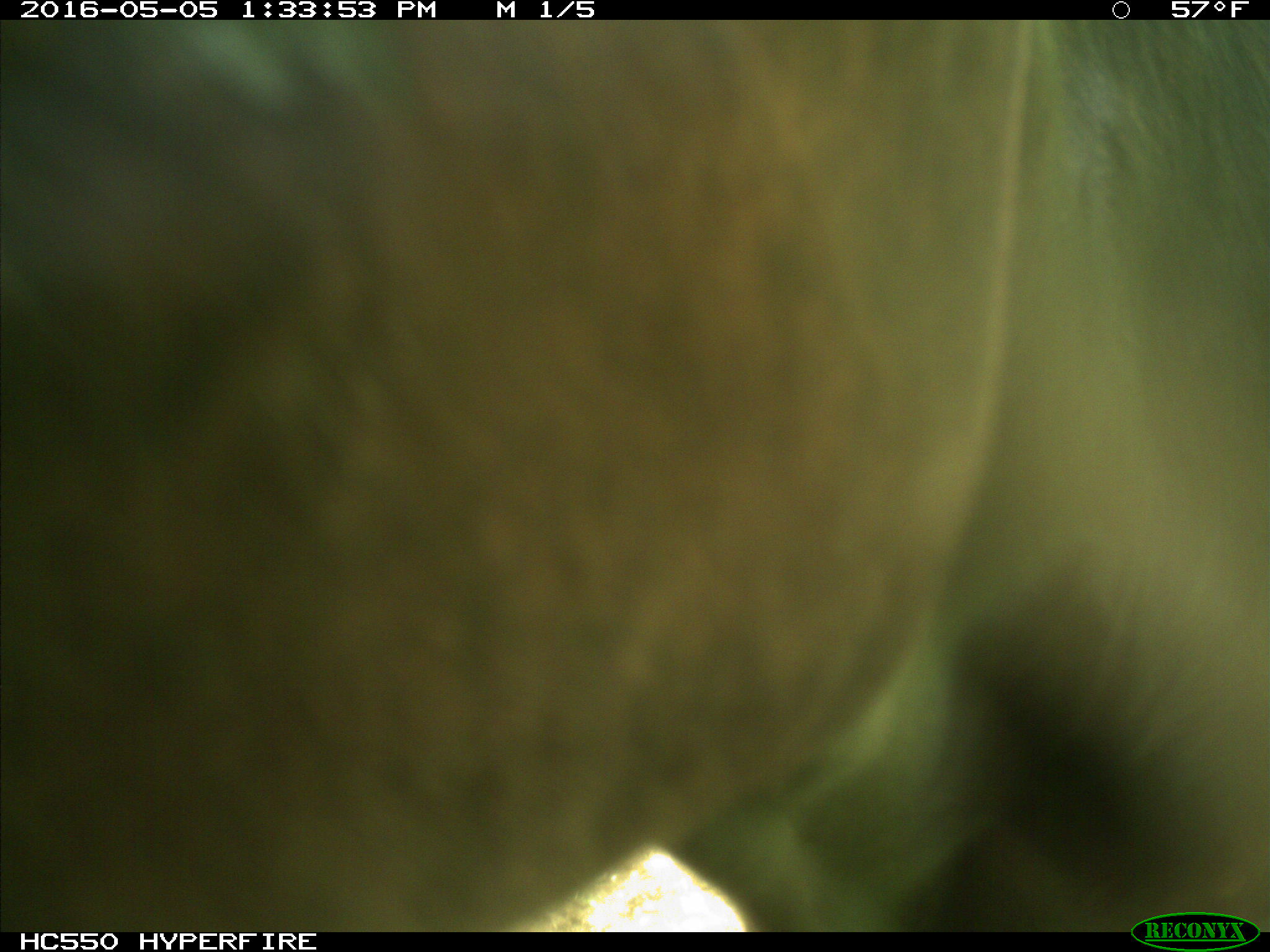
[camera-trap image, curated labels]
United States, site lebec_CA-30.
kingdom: Animalia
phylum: Chordata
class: Mammalia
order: Artiodactyla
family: Bovidae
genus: Bos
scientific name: Bos taurus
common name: domestic cow